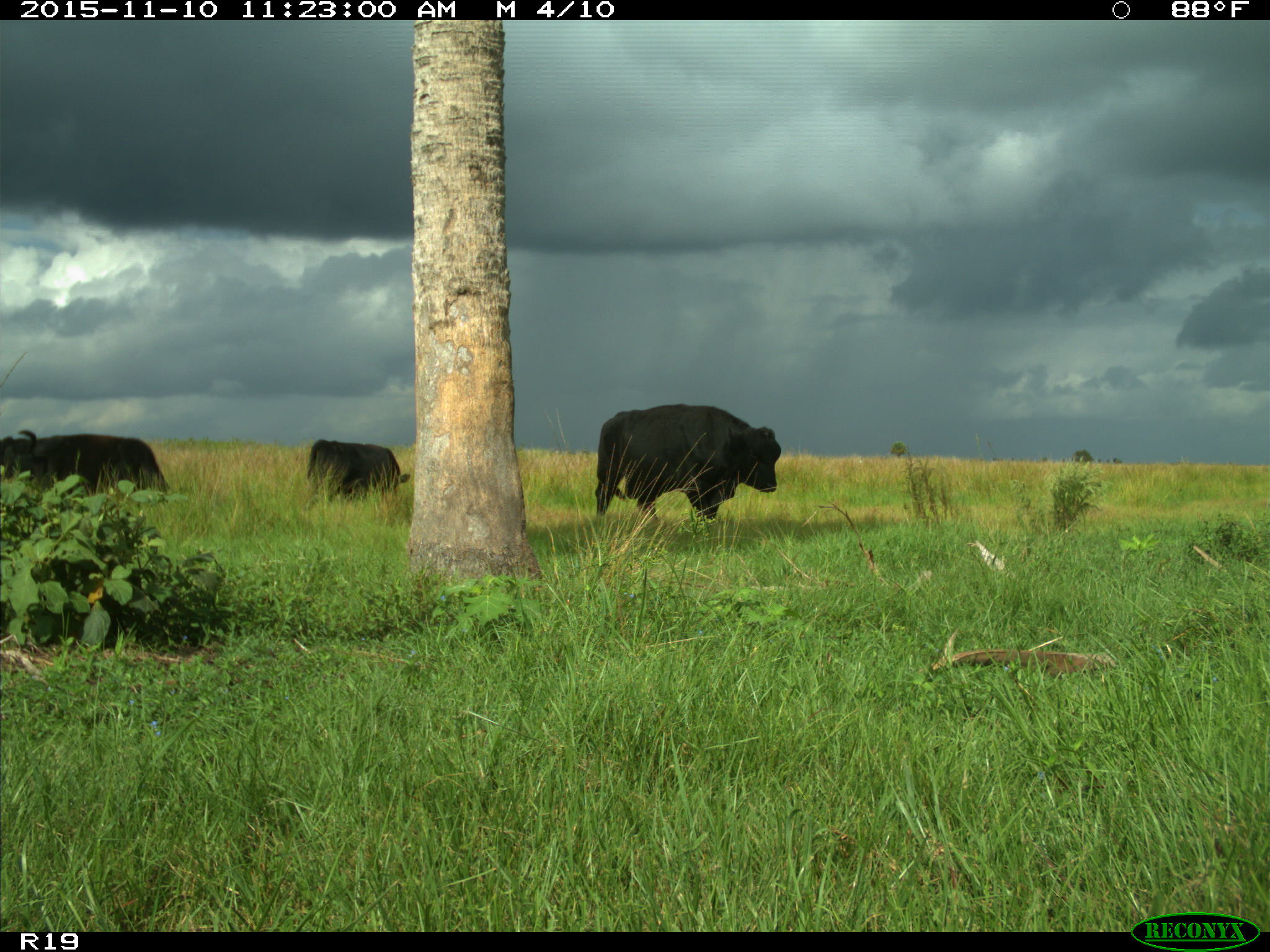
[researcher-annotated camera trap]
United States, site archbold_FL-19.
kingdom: Animalia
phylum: Chordata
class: Mammalia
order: Artiodactyla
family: Bovidae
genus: Bos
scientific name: Bos taurus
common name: domestic cow